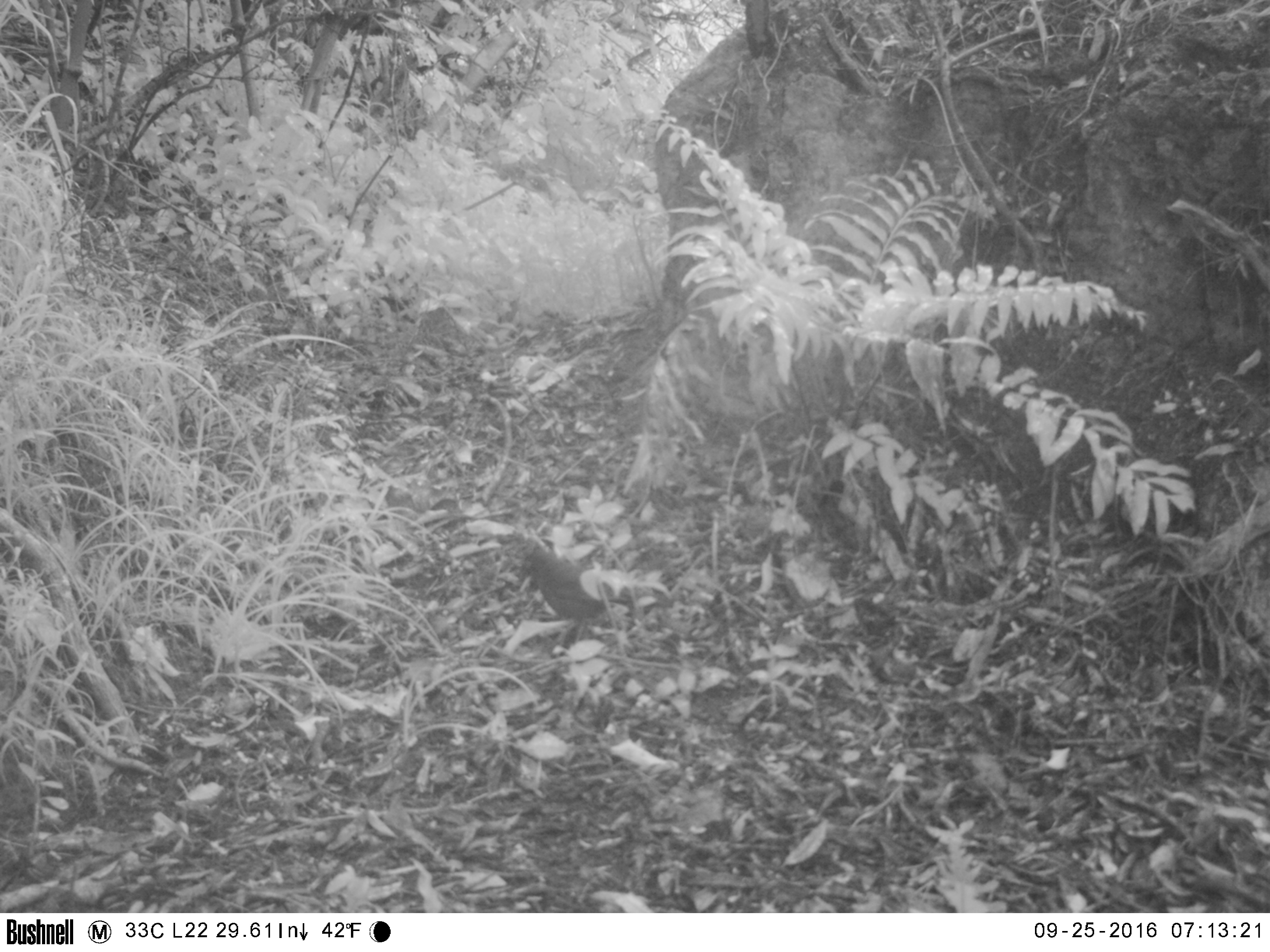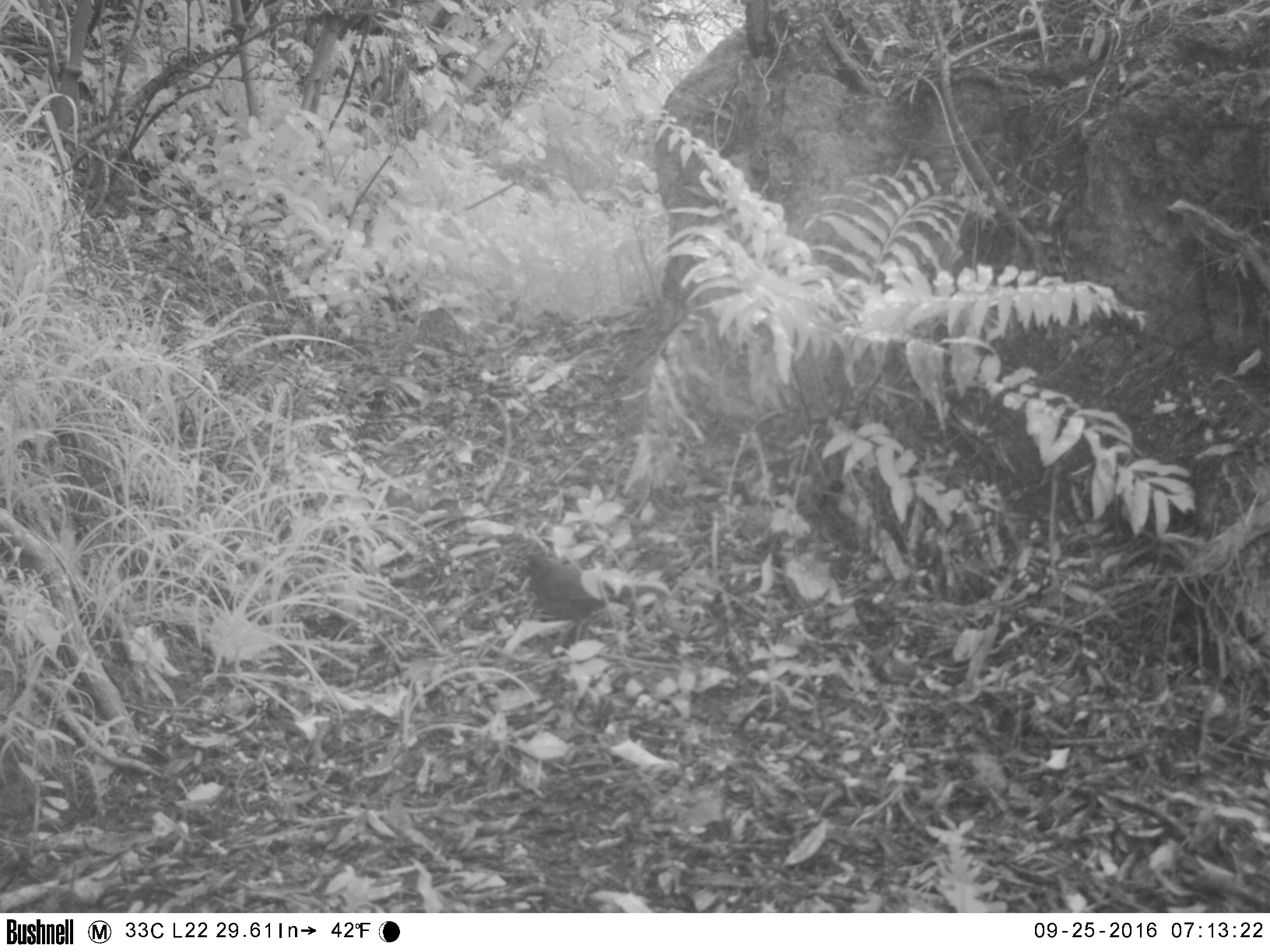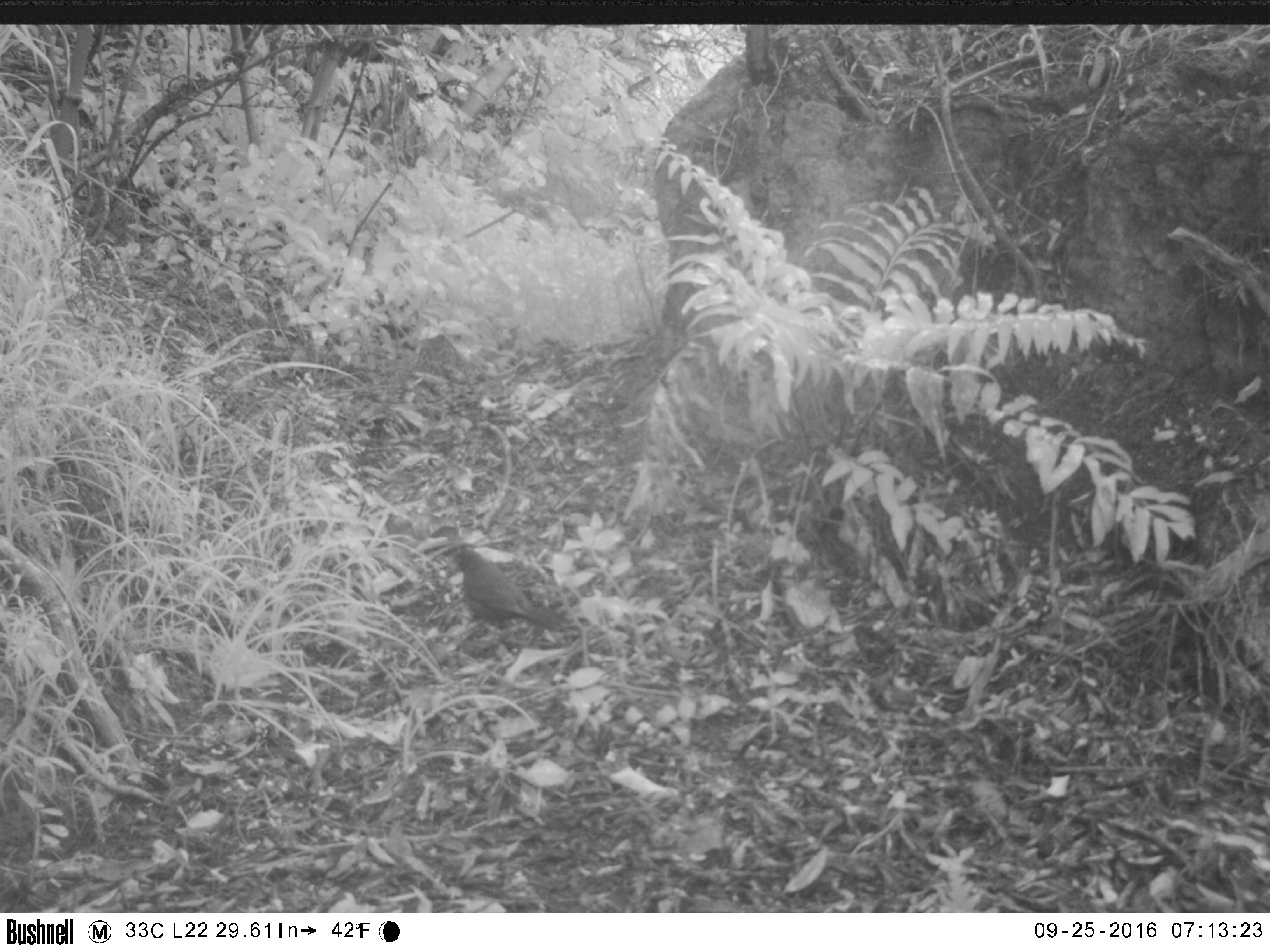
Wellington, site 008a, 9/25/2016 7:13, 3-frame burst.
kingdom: Animalia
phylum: Chordata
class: Aves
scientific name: Aves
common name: bird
Bird (Aves).